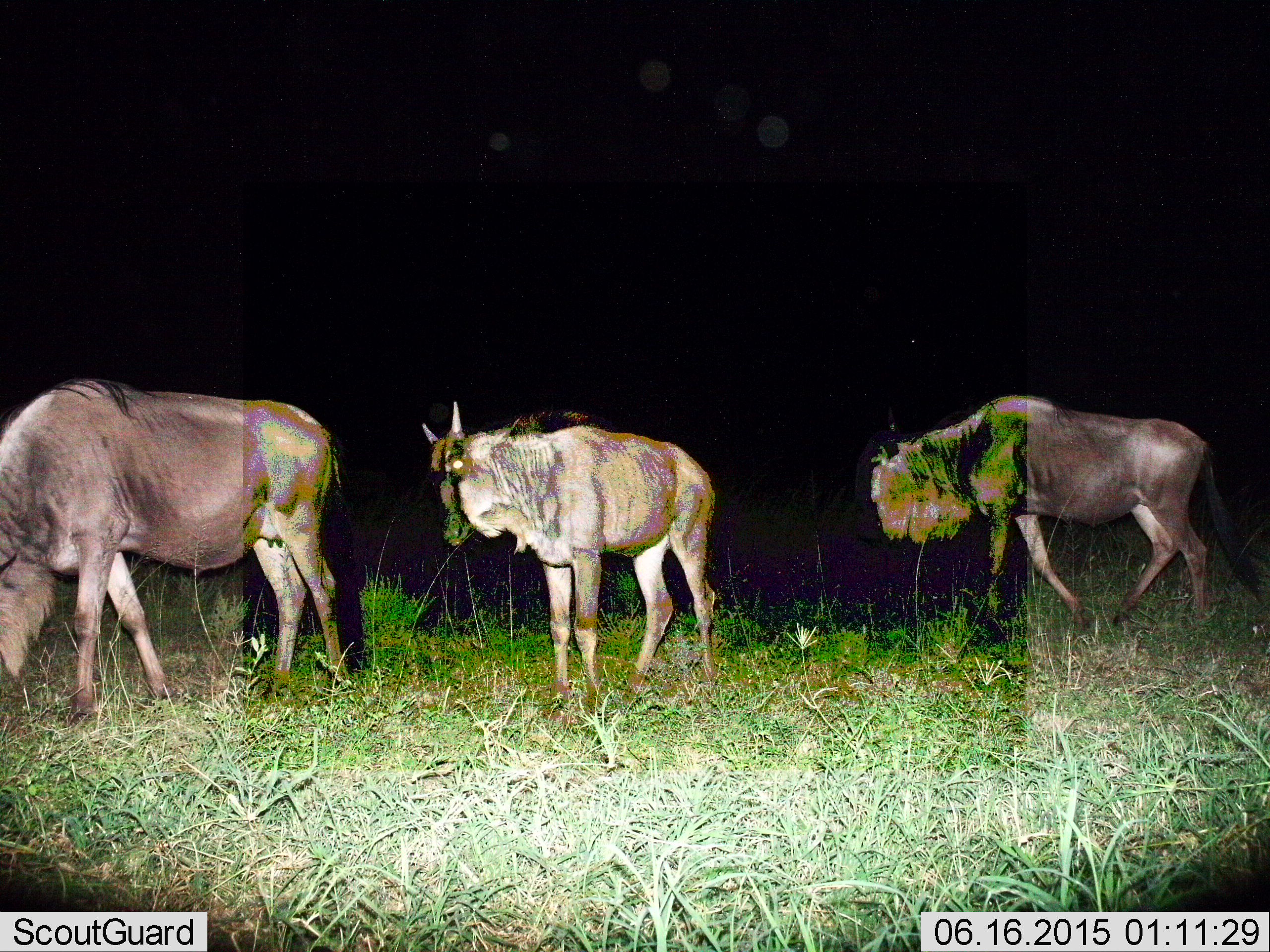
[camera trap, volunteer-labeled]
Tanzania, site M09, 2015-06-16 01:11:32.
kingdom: Animalia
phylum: Chordata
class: Mammalia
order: Artiodactyla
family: Bovidae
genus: Connochaetes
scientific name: Connochaetes taurinus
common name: blue wildebeest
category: wildebeest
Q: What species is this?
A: Wildebeest (blue wildebeest) (Connochaetes taurinus).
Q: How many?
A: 3.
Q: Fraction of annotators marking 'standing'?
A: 80%.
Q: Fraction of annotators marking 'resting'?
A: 0%.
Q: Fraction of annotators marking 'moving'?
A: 90%.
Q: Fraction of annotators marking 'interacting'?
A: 0%.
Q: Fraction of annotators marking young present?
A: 10%.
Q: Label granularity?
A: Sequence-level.